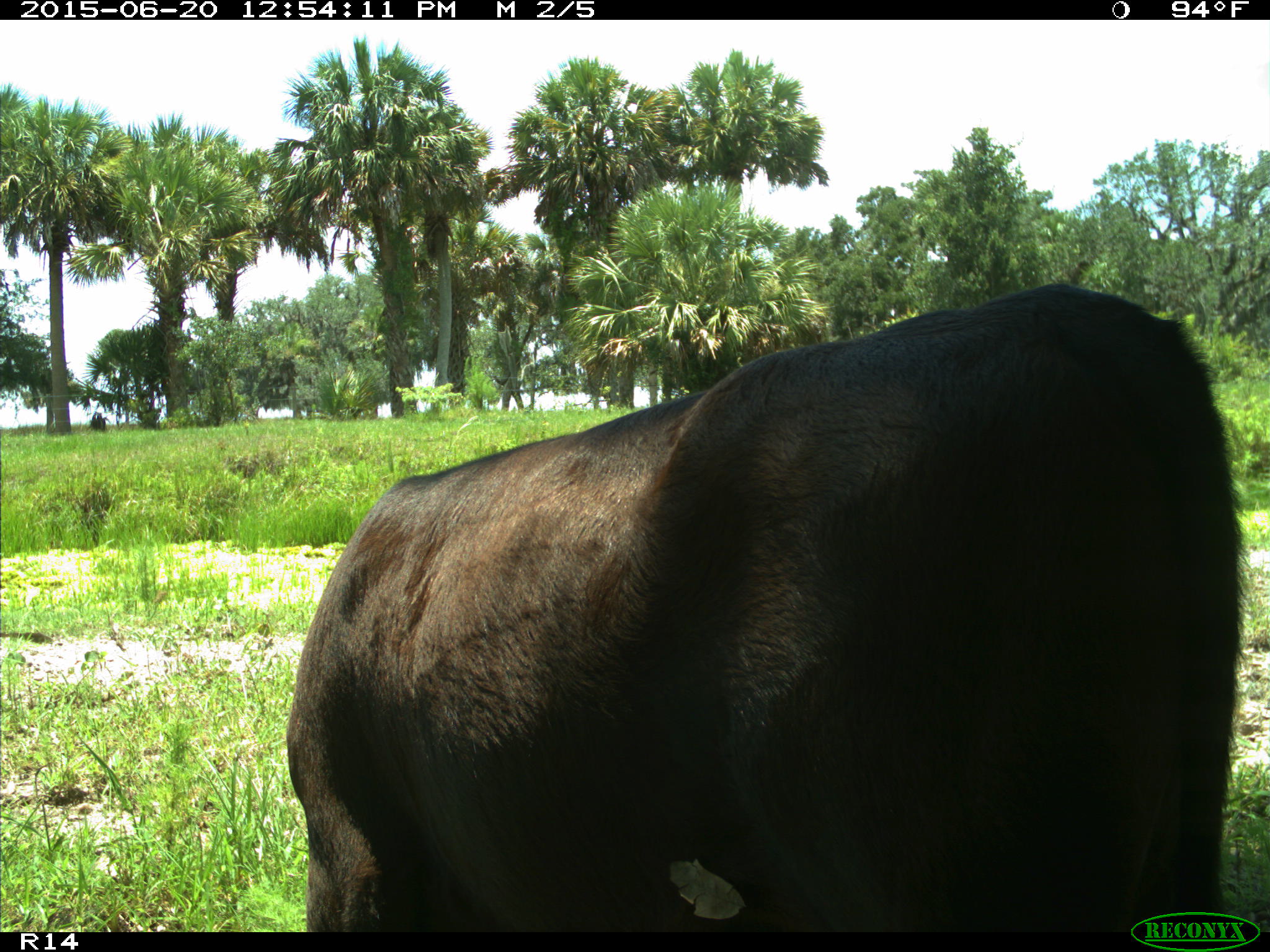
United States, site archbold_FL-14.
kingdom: Animalia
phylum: Chordata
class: Mammalia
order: Artiodactyla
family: Bovidae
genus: Bos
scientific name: Bos taurus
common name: domestic cow